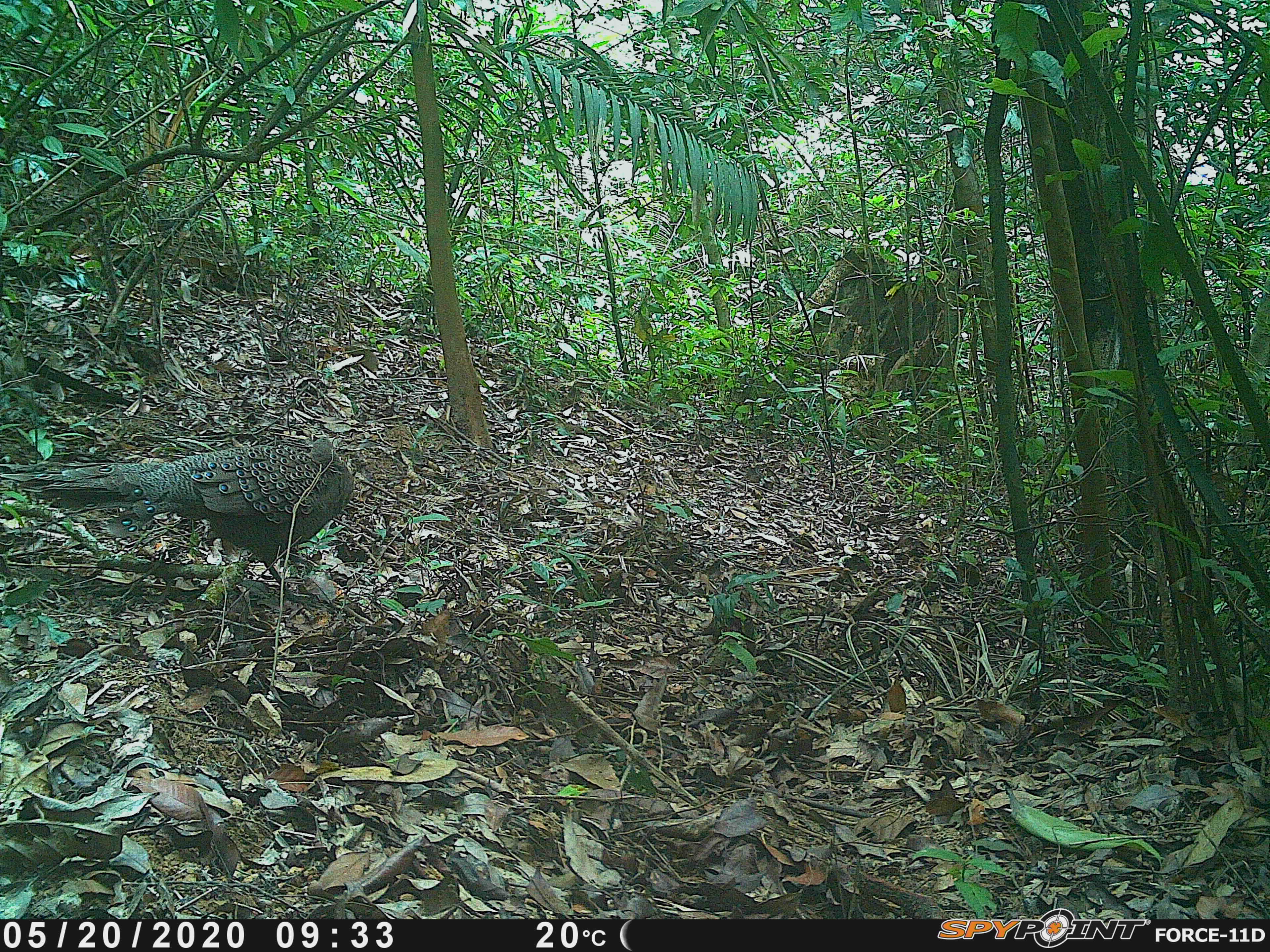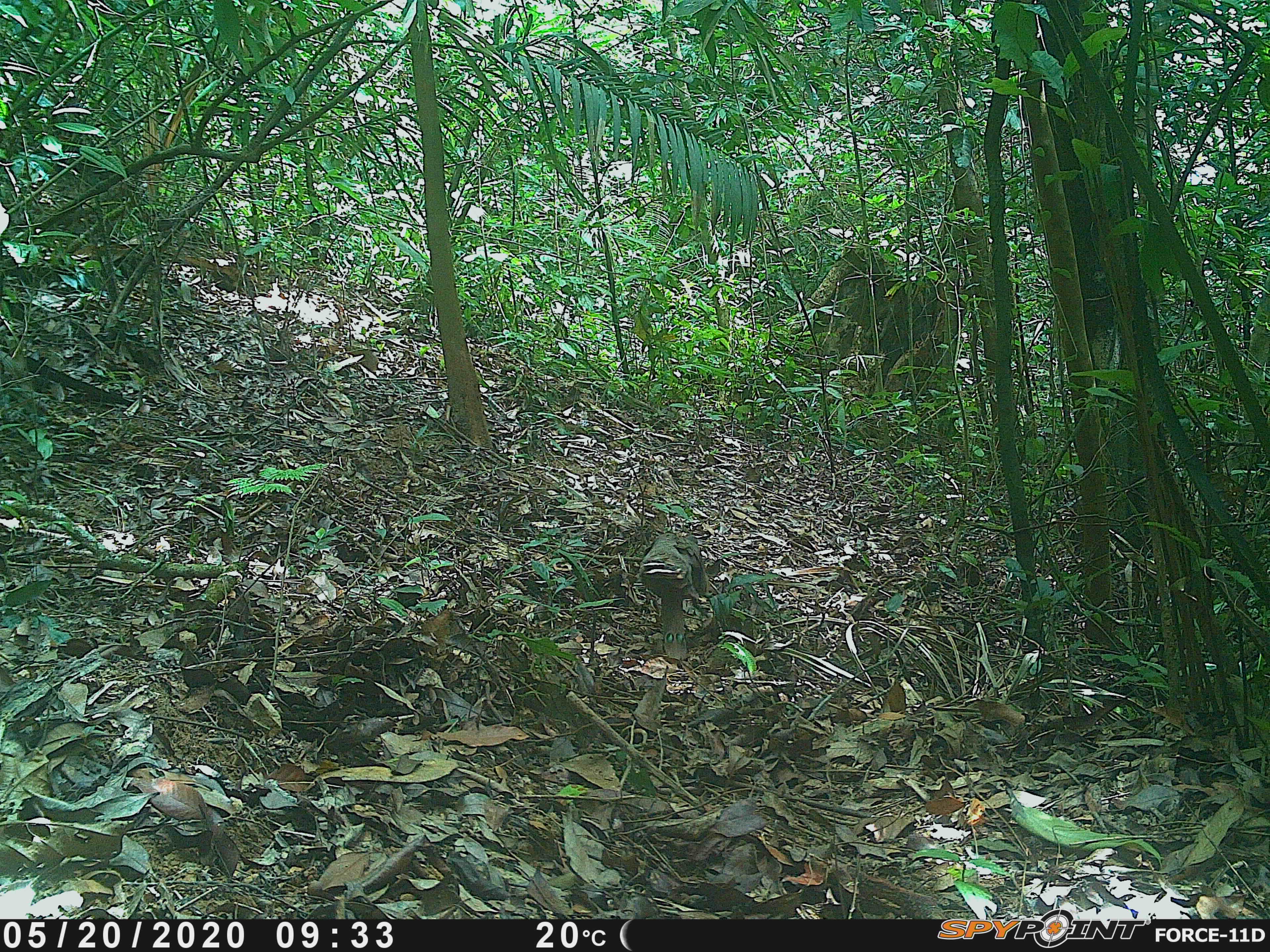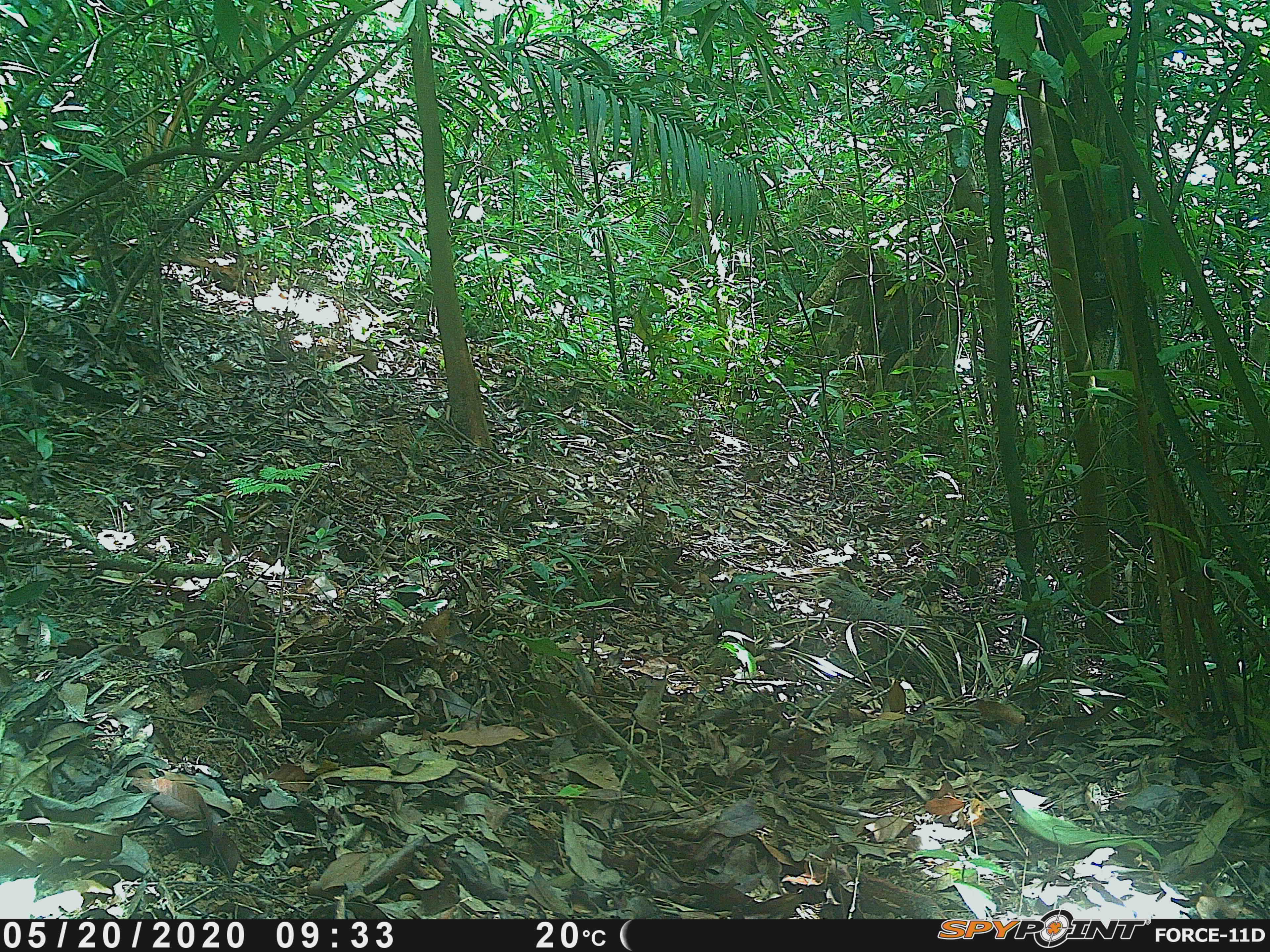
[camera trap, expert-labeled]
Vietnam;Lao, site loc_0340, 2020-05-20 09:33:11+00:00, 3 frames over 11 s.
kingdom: Animalia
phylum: Chordata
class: Aves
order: Galliformes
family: Phasianidae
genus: Polyplectron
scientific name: Polyplectron bicalcaratum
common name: gray peacock-pheasant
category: grey peacock pheasant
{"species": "grey peacock pheasant (gray peacock-pheasant) (Polyplectron bicalcaratum)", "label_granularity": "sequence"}